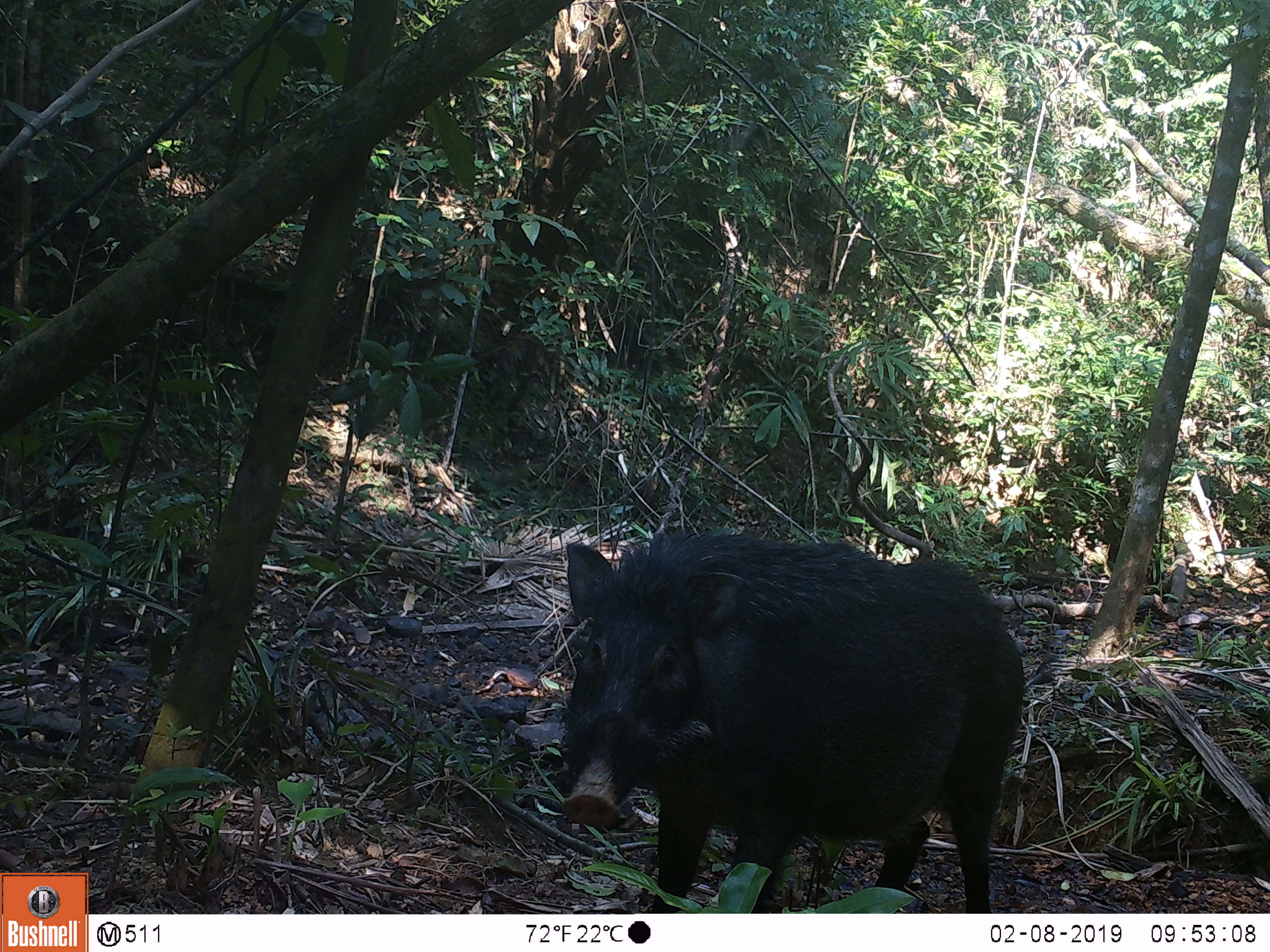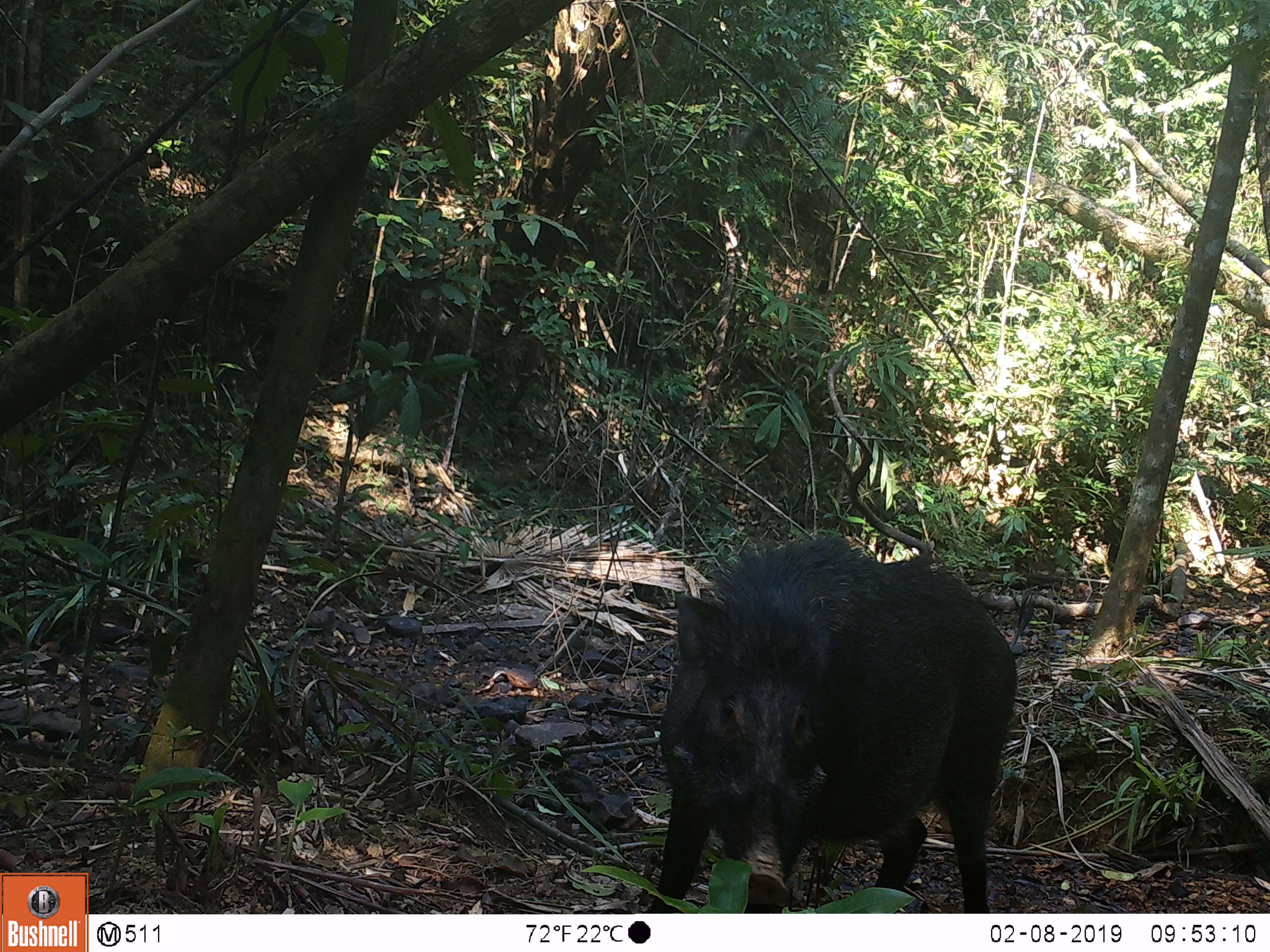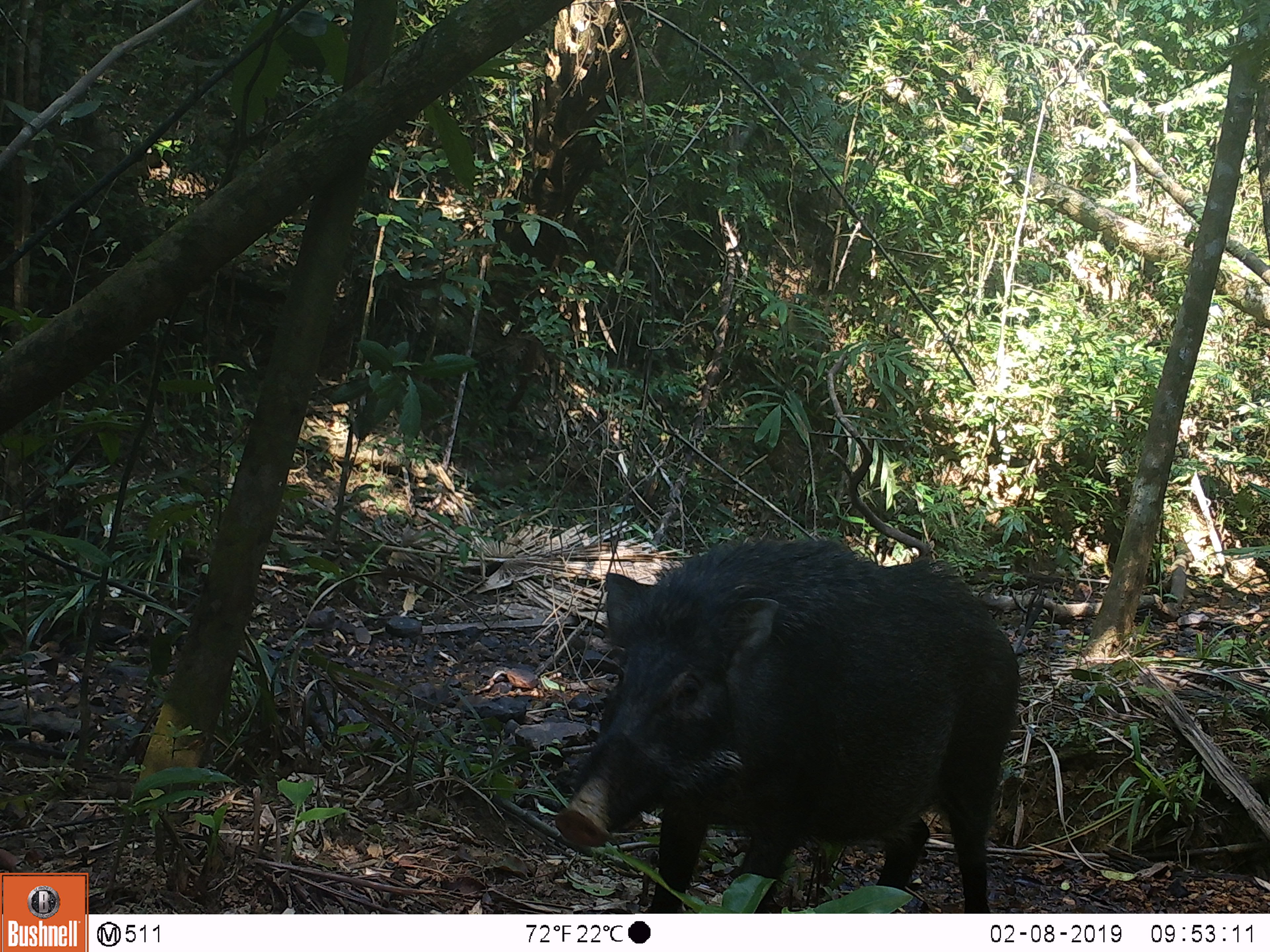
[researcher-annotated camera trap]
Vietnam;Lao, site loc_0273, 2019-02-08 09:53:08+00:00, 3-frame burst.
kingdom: Animalia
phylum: Chordata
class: Mammalia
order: Artiodactyla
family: Suidae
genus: Sus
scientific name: Sus scrofa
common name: eurasian wild pig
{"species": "eurasian wild pig (Sus scrofa)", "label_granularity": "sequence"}